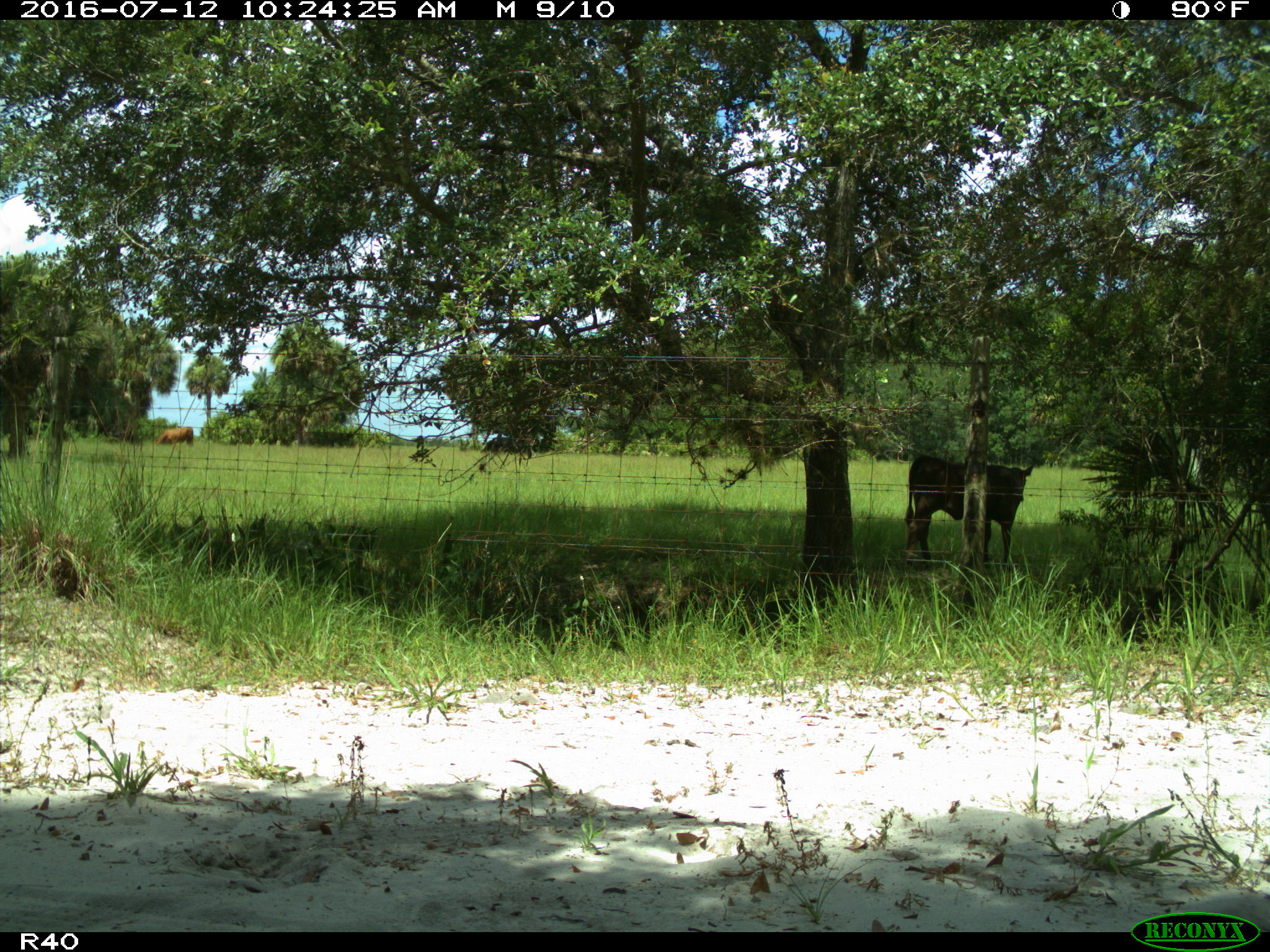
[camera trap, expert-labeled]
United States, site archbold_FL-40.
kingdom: Animalia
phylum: Chordata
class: Mammalia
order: Artiodactyla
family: Bovidae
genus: Bos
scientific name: Bos taurus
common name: domestic cow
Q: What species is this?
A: Bos taurus (domestic cow).